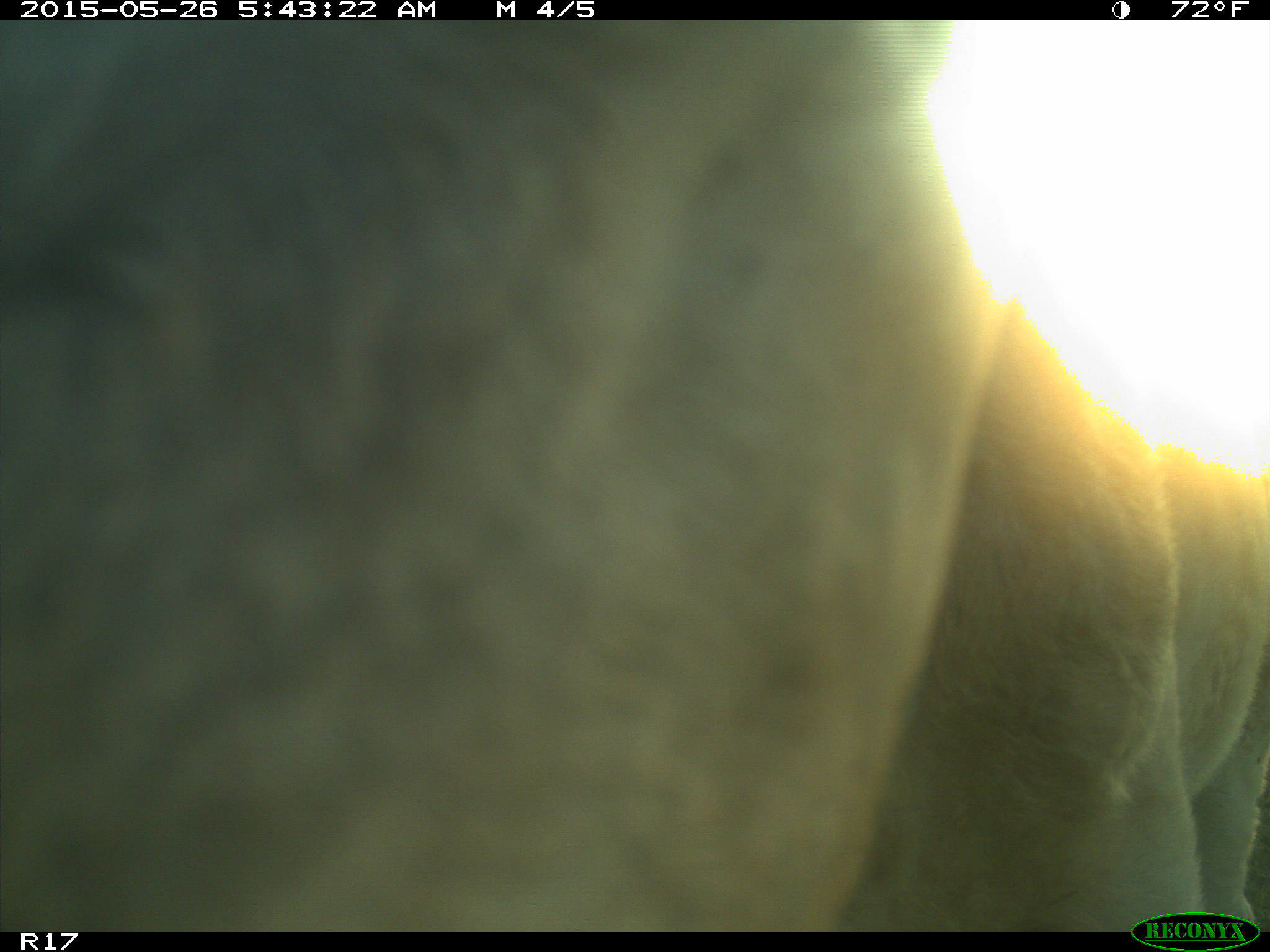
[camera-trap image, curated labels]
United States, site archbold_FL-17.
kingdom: Animalia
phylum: Chordata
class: Mammalia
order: Artiodactyla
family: Bovidae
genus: Bos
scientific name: Bos taurus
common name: domestic cow